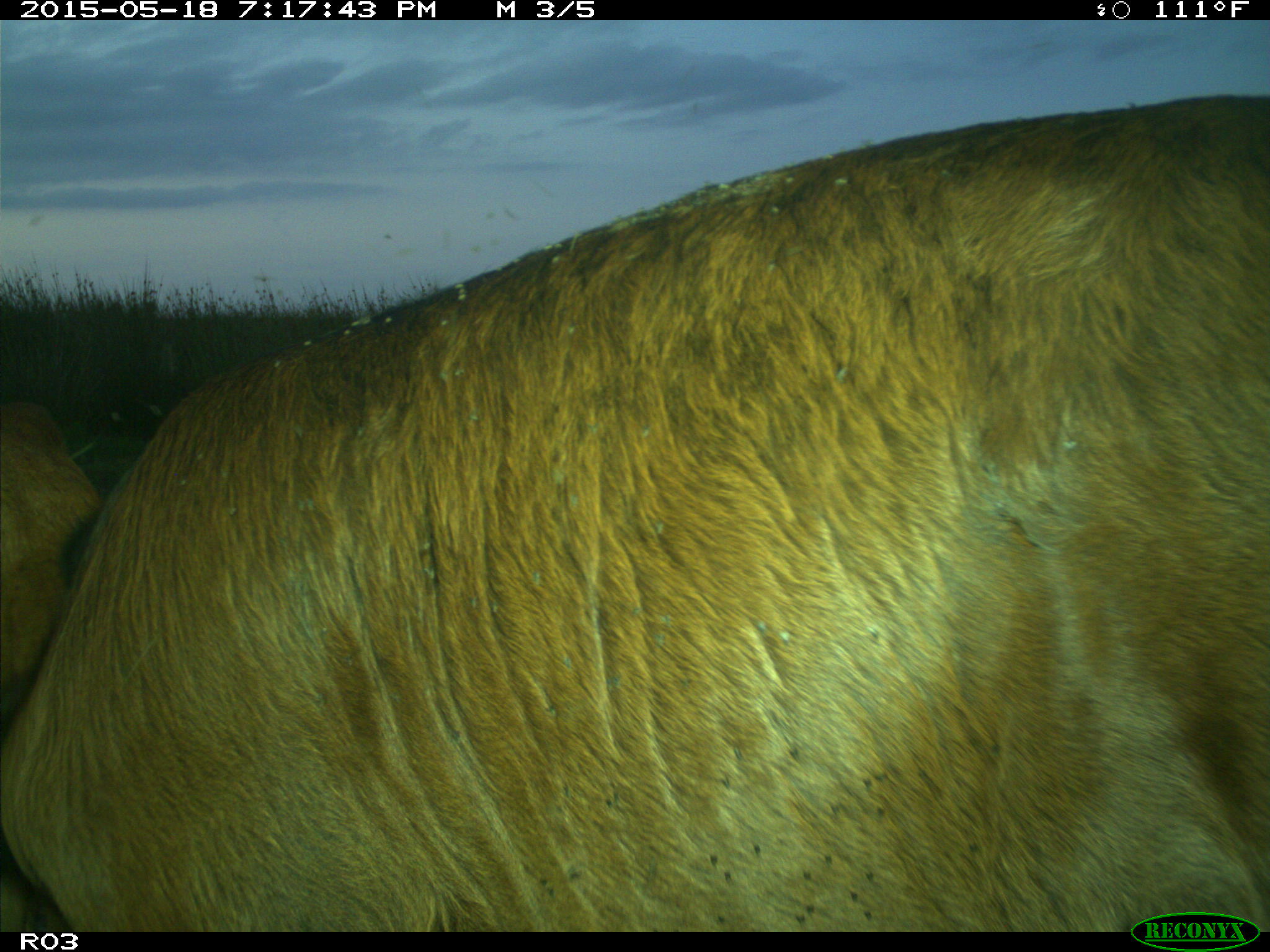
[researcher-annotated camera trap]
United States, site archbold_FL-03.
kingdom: Animalia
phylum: Chordata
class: Mammalia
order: Artiodactyla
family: Bovidae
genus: Bos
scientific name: Bos taurus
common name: domestic cow